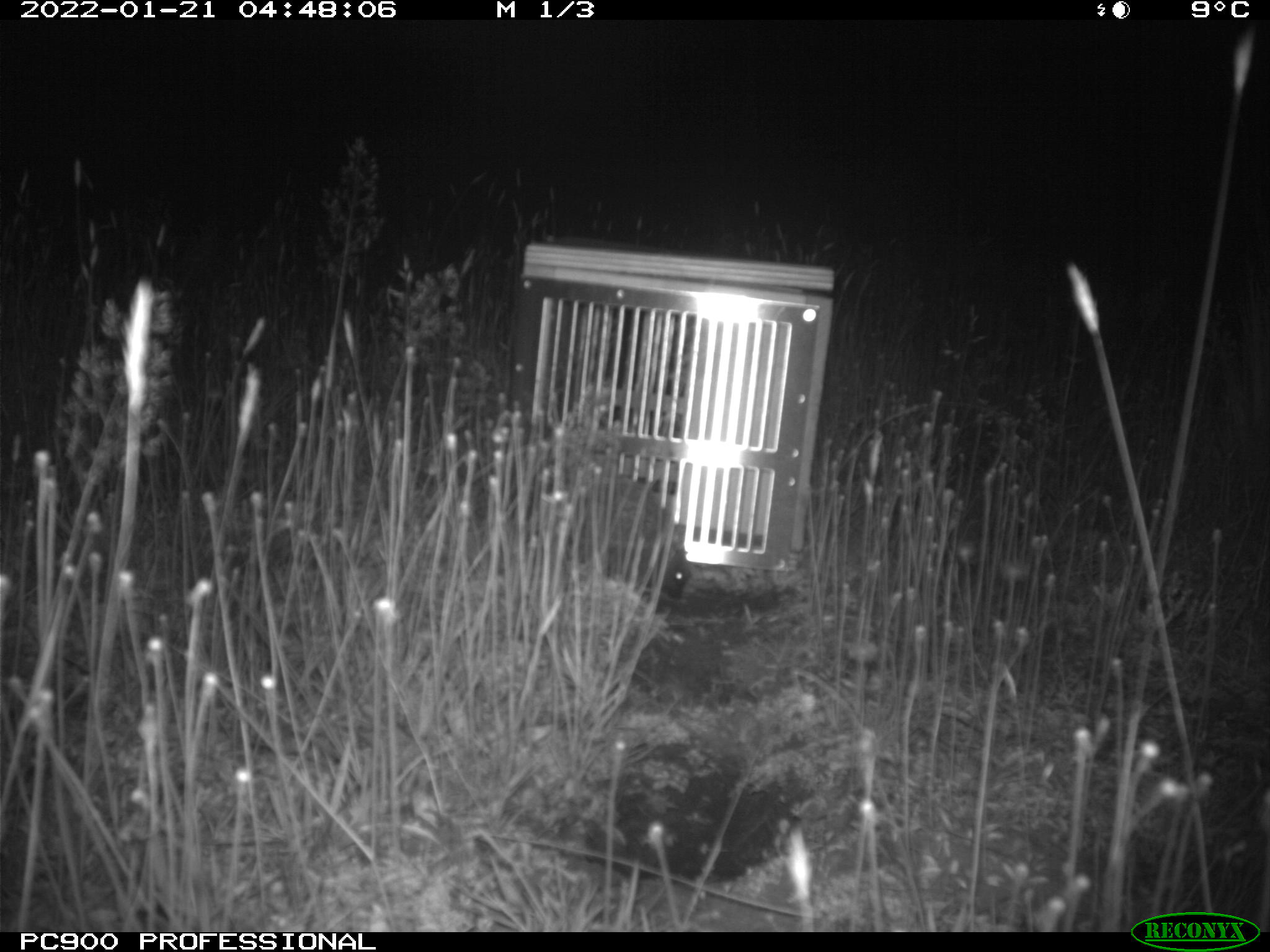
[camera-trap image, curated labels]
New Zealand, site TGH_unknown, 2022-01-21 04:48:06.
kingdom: Animalia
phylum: Chordata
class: Mammalia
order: Eulipotyphla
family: Erinaceidae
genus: Erinaceus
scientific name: Erinaceus europaeus europaeus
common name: european hedgehog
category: hedgehog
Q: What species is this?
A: Hedgehog (european hedgehog) (Erinaceus europaeus europaeus).